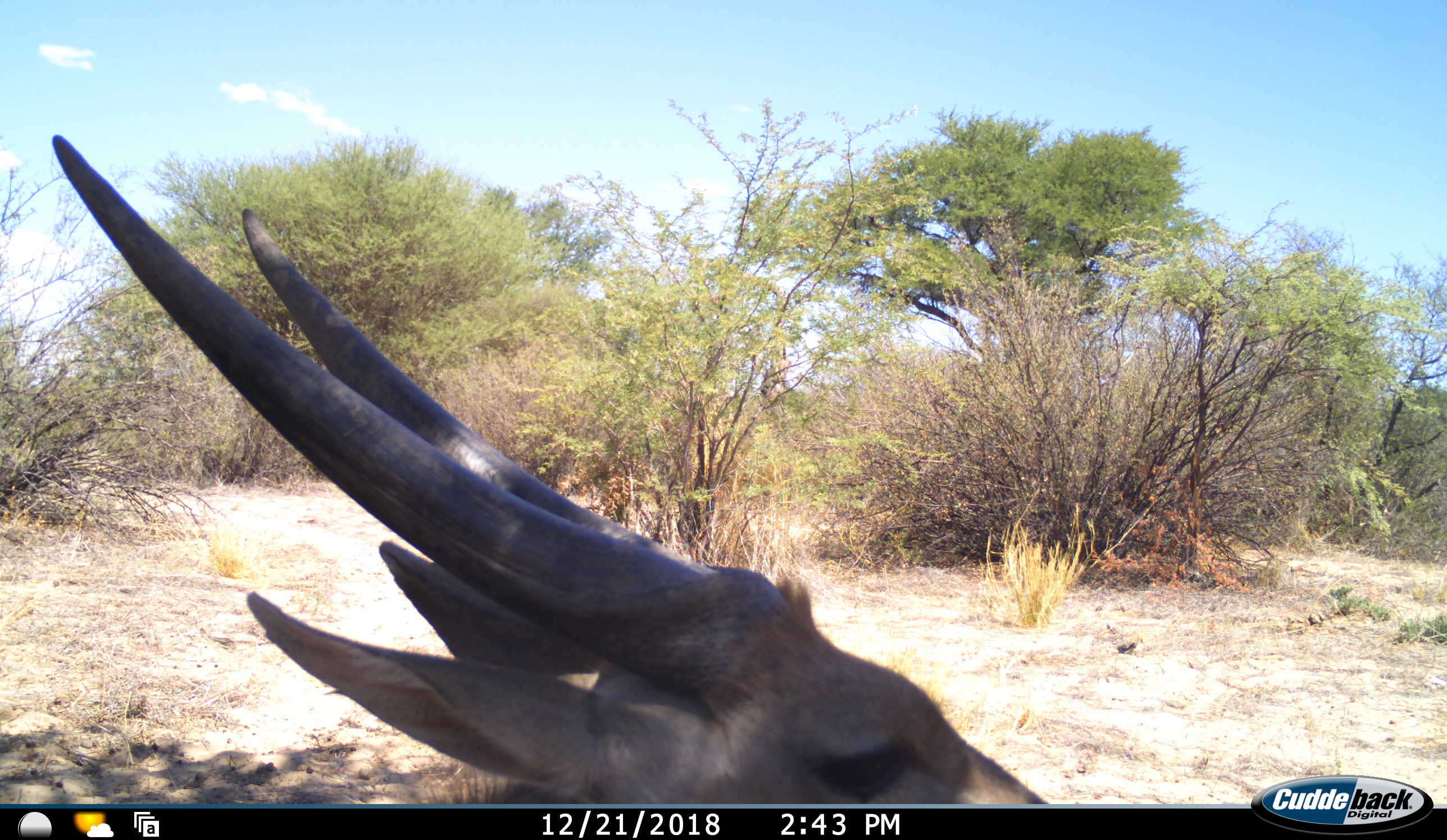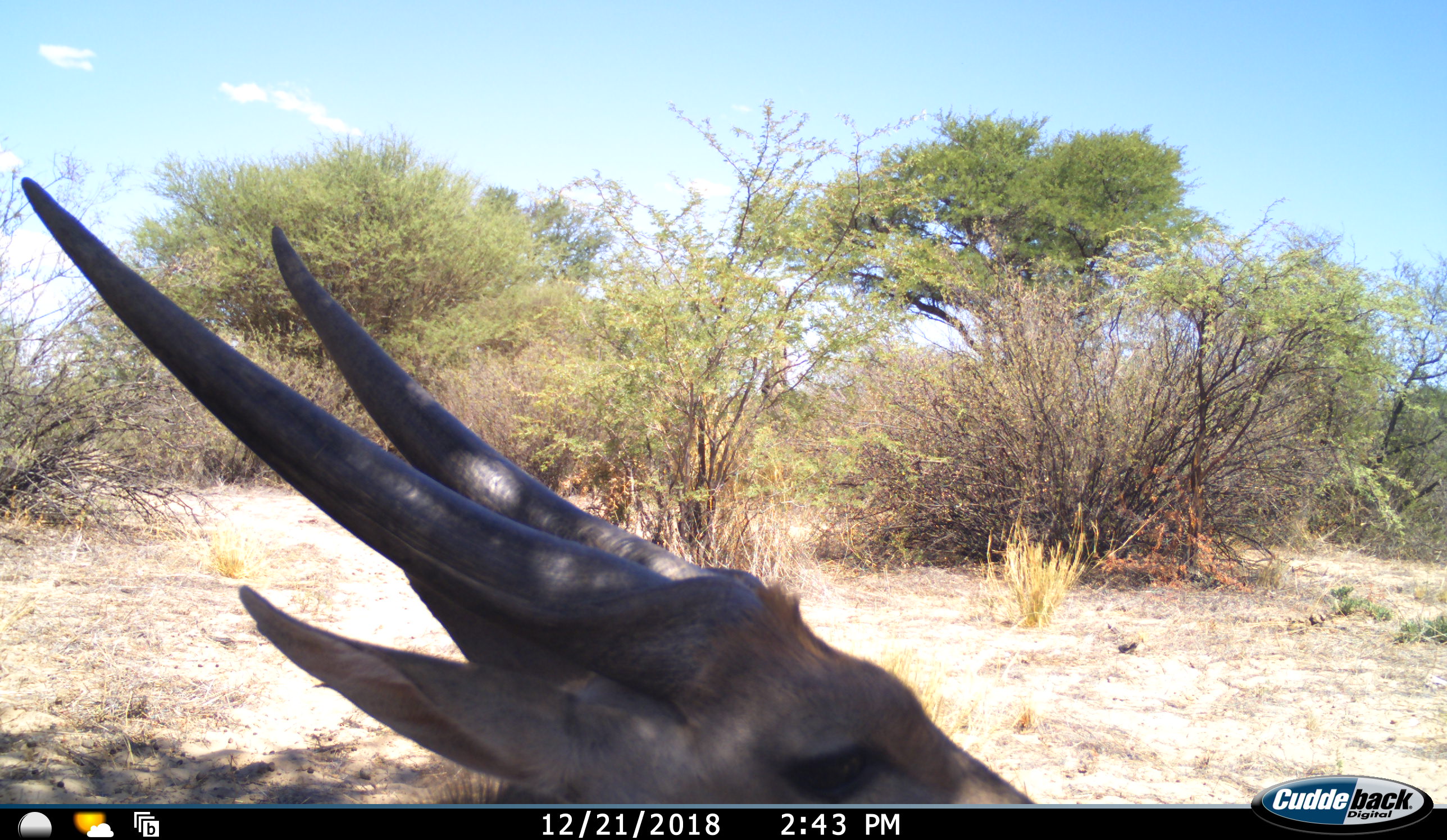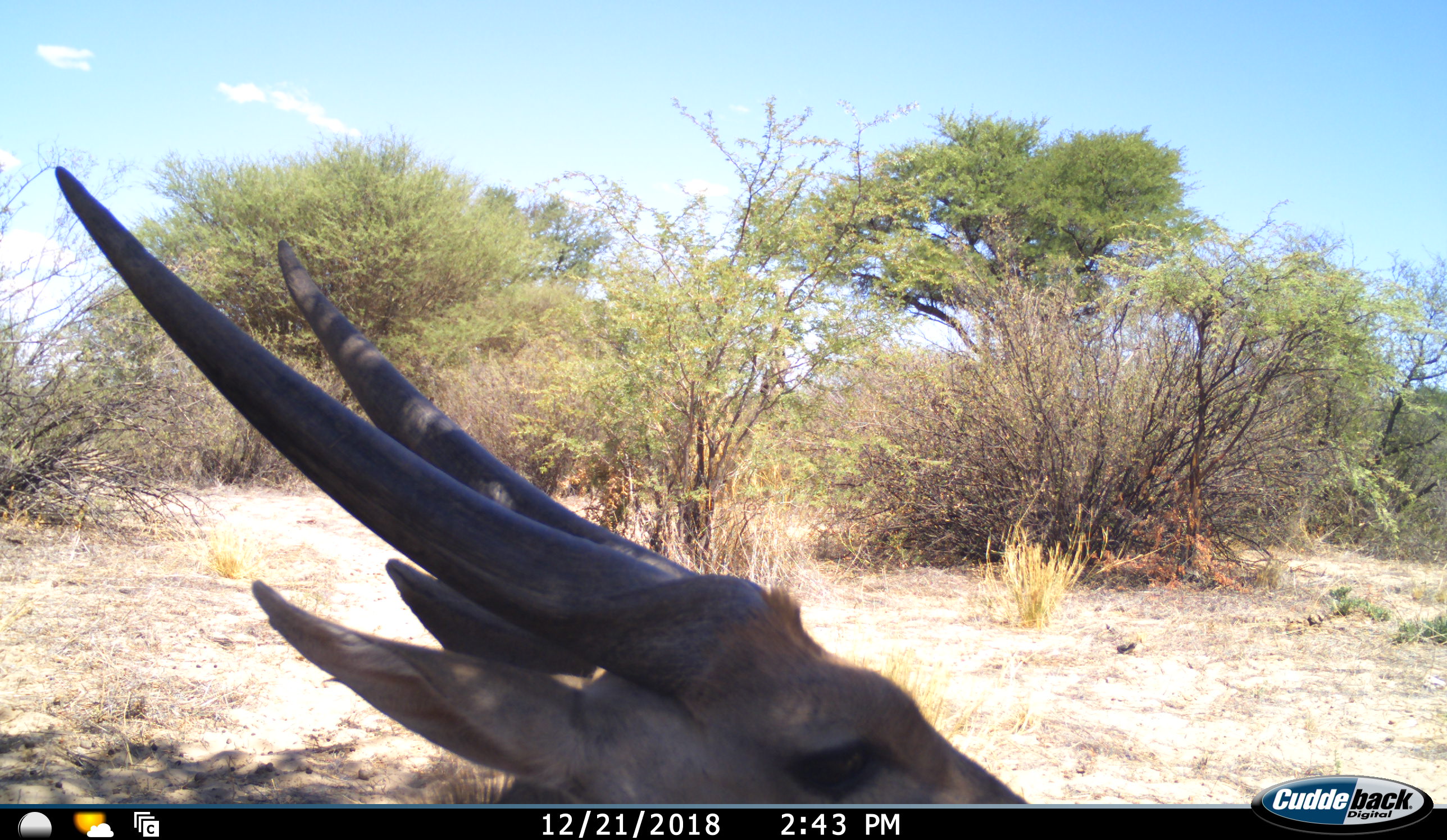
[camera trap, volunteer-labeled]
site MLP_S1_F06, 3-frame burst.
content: unidentified animal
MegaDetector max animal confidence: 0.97